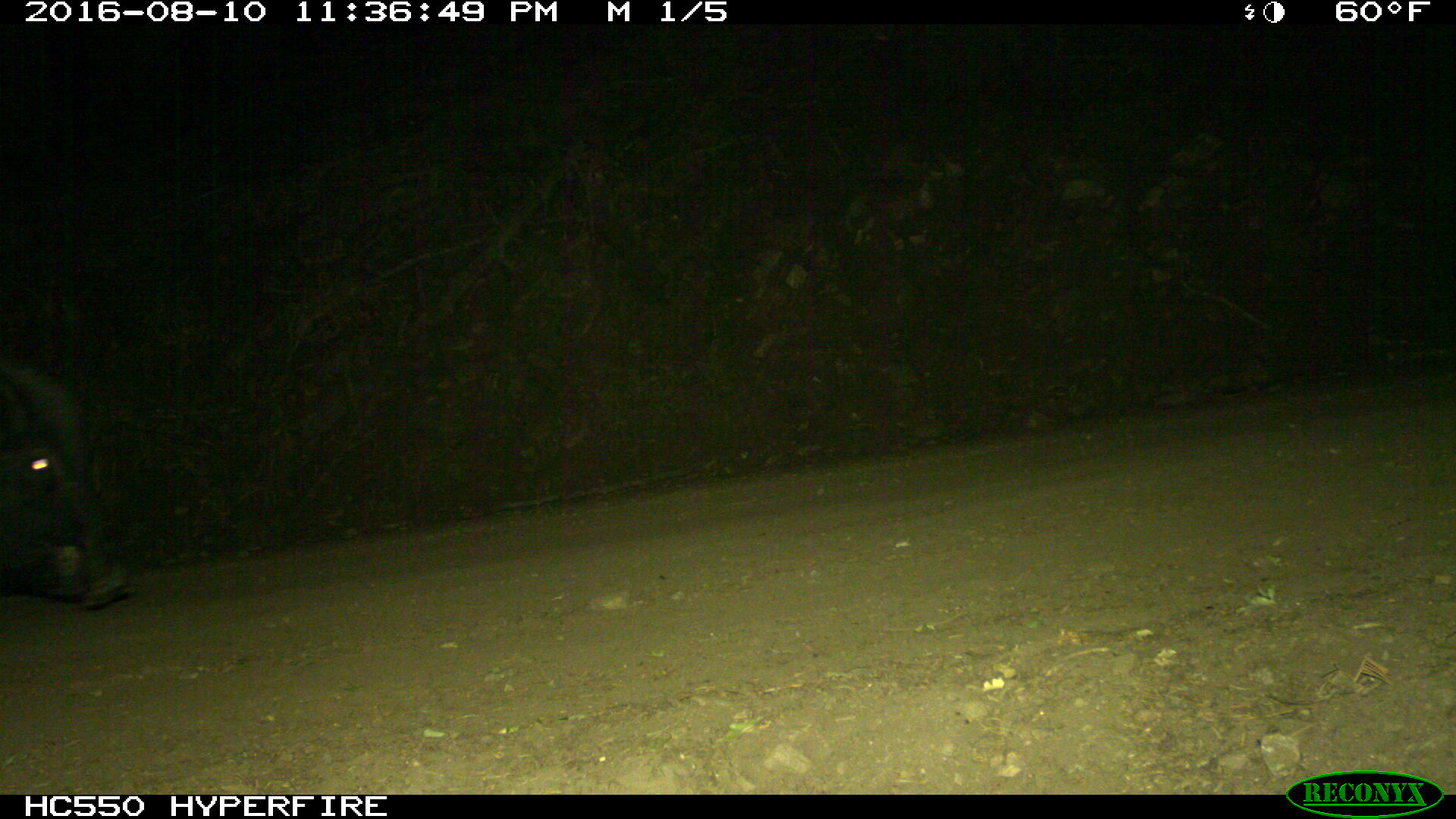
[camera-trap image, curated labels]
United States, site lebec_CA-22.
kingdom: Animalia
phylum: Chordata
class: Mammalia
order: Artiodactyla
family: Suidae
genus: Sus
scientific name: Sus scrofa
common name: wild boar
Sus scrofa (wild boar).